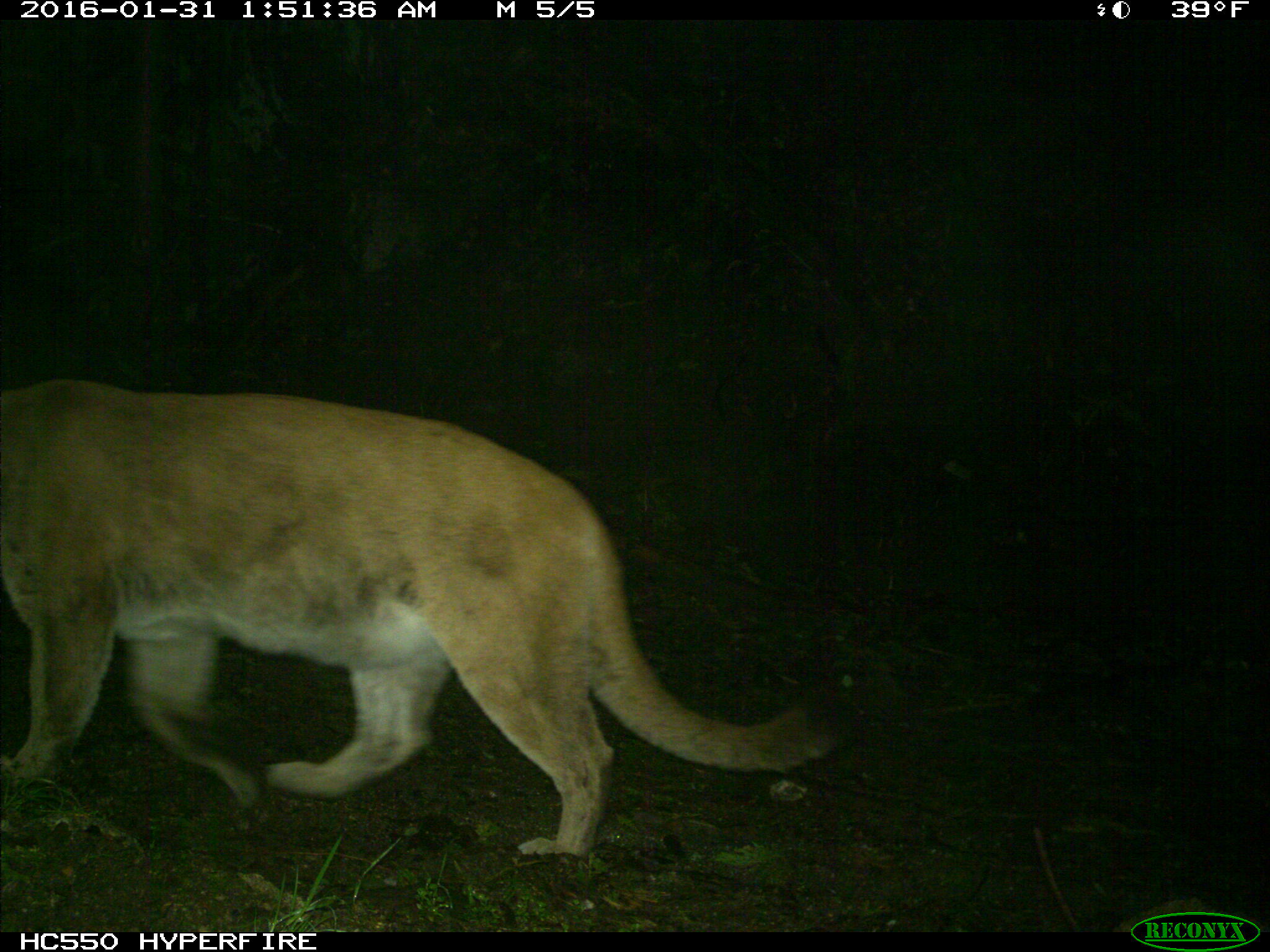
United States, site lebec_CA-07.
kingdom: Animalia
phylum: Chordata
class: Mammalia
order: Carnivora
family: Felidae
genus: Puma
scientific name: Puma concolor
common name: mountain lion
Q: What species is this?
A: Puma concolor (mountain lion).